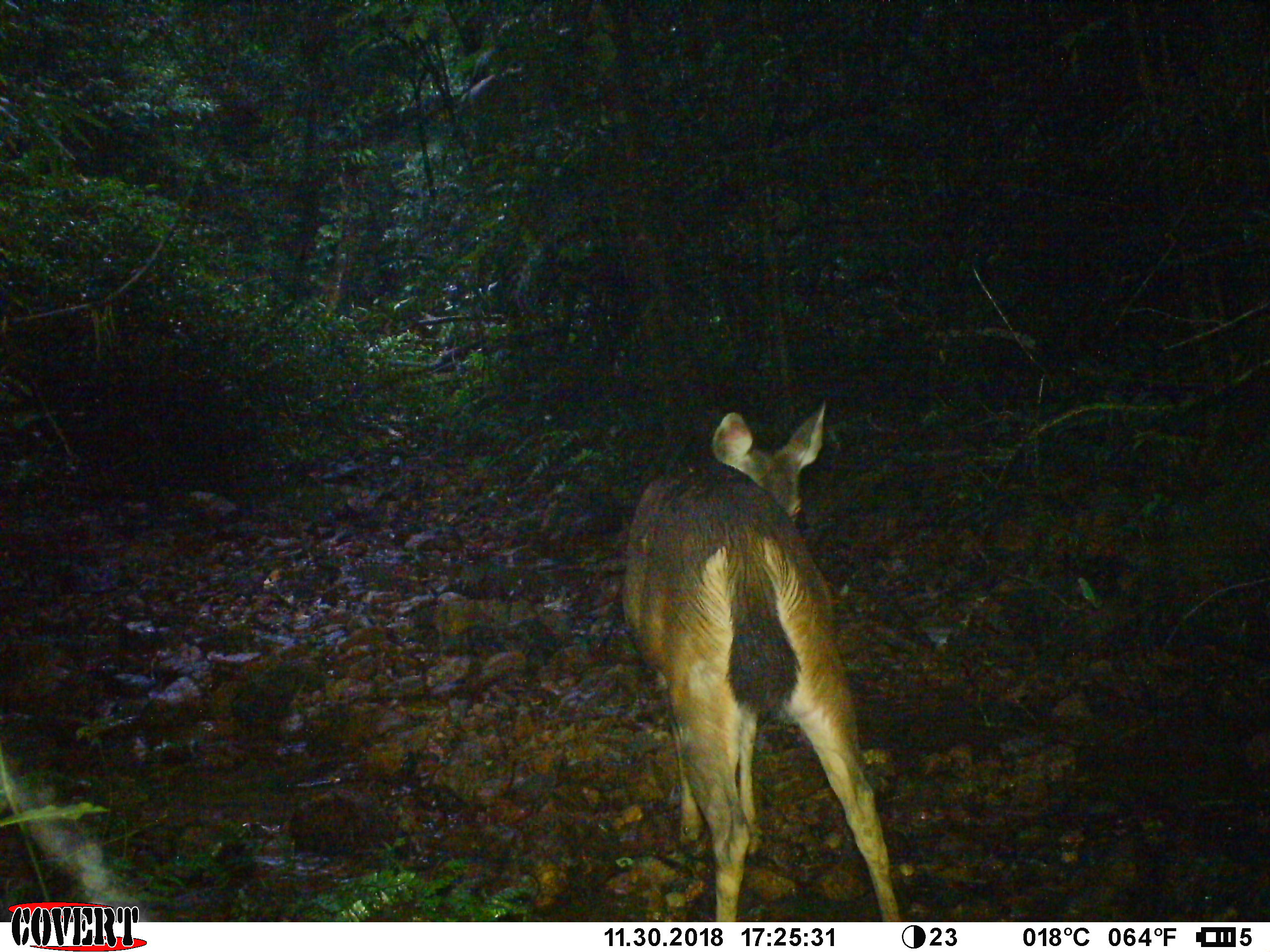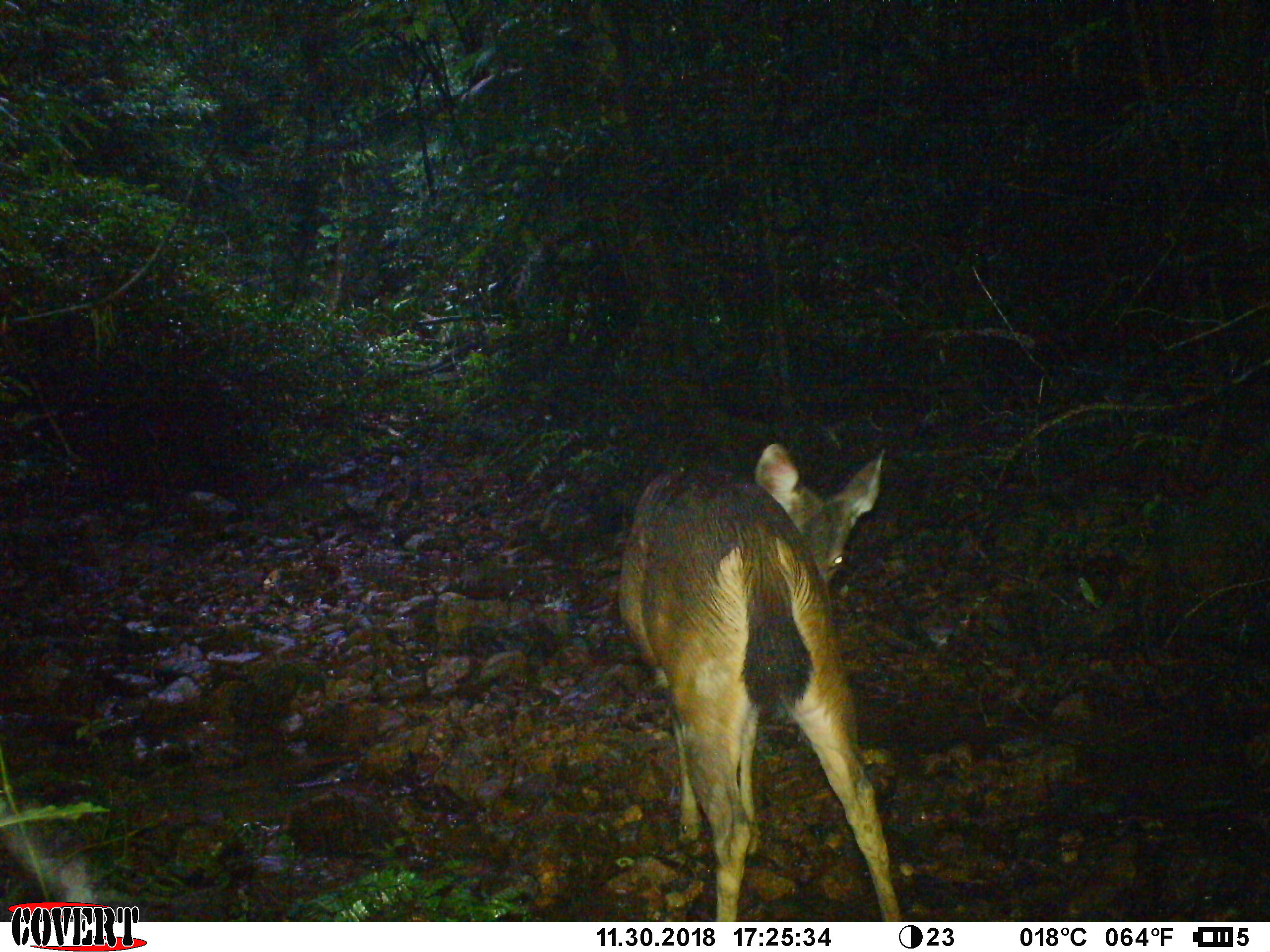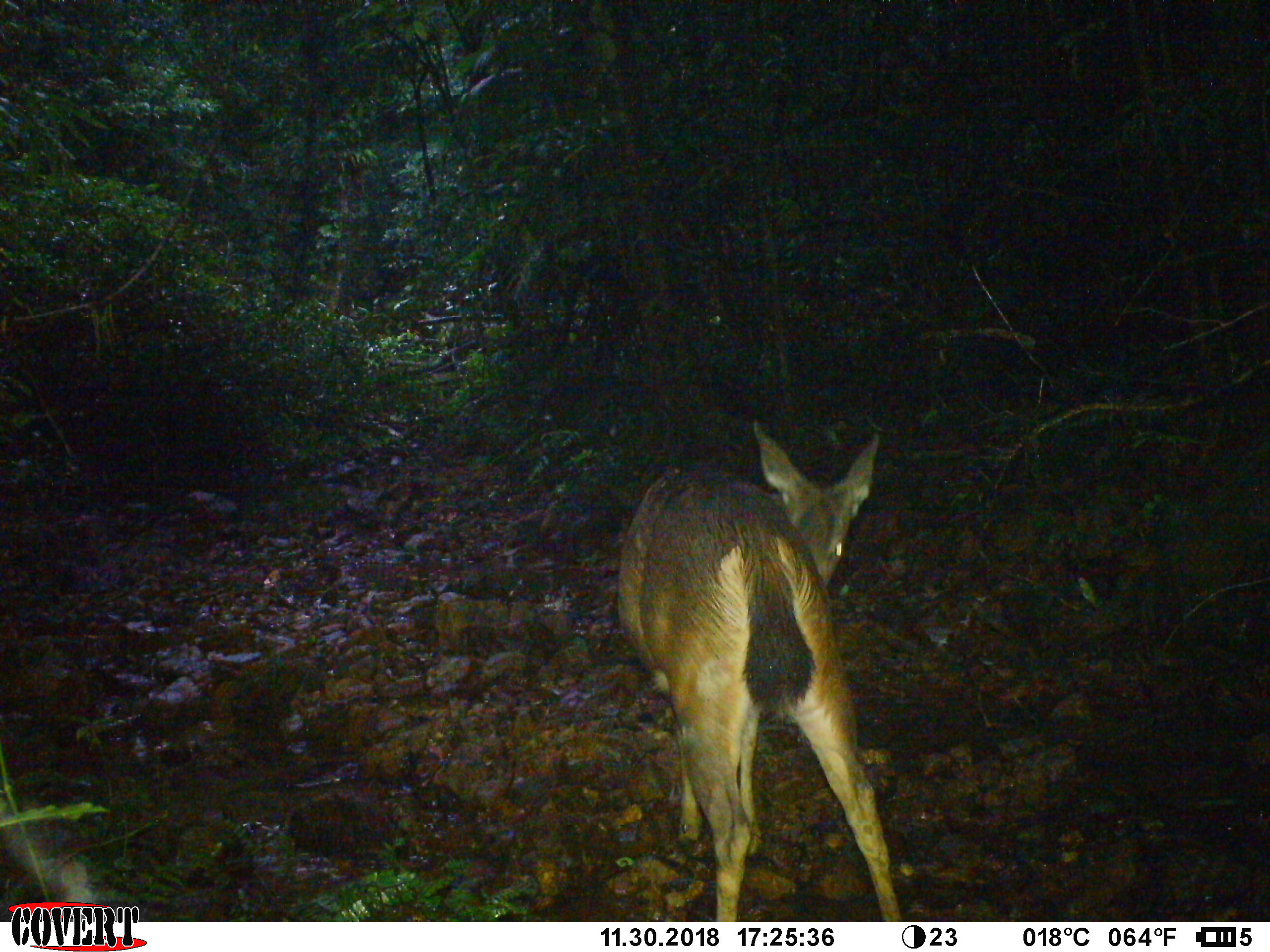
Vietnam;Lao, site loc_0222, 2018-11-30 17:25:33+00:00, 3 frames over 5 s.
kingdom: Animalia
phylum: Chordata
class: Mammalia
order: Artiodactyla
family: Cervidae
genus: Rusa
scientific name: Rusa unicolor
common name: sambar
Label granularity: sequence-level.